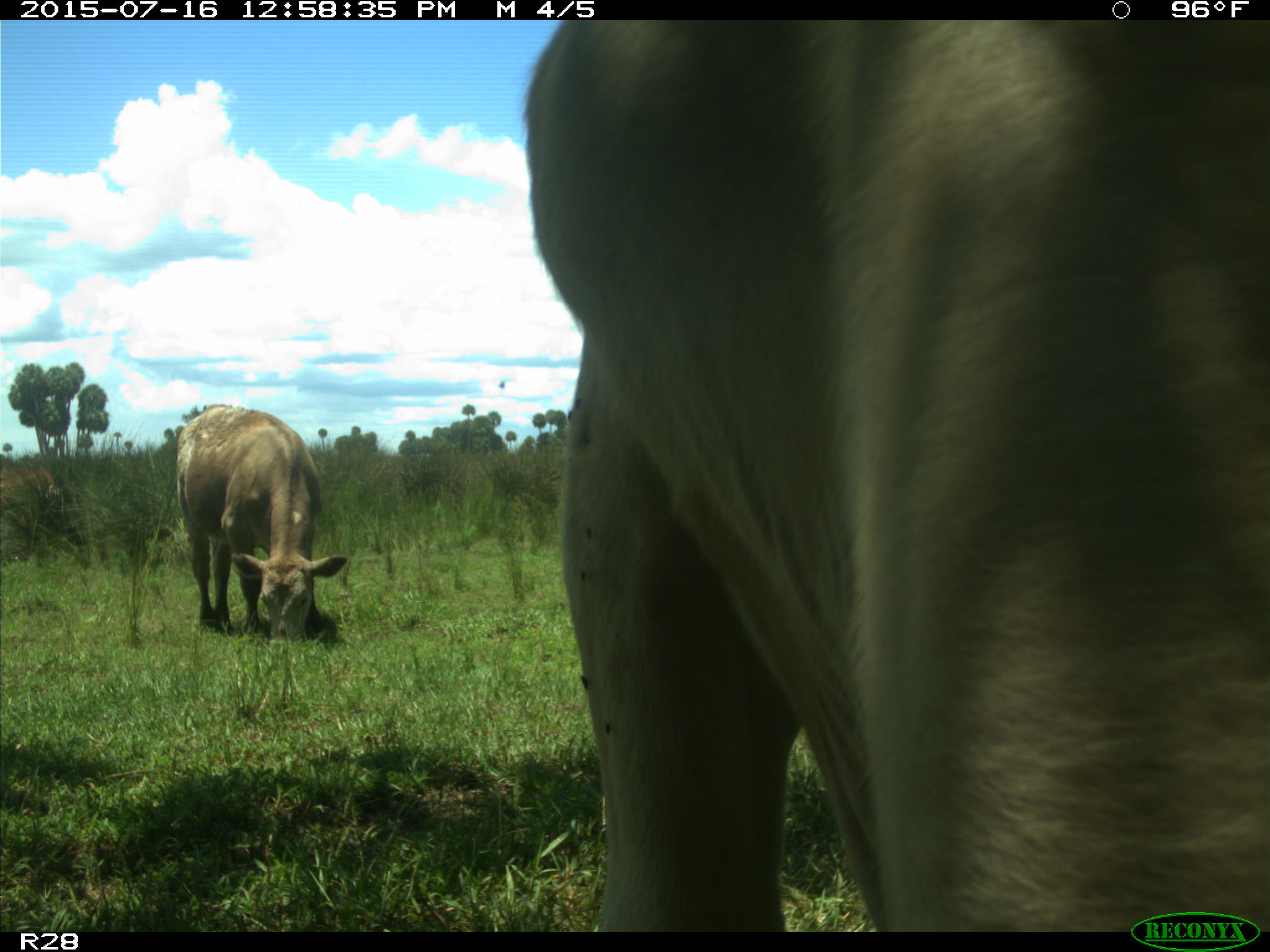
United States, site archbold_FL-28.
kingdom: Animalia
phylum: Chordata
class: Mammalia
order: Artiodactyla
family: Bovidae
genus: Bos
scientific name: Bos taurus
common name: domestic cow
Bos taurus (domestic cow).